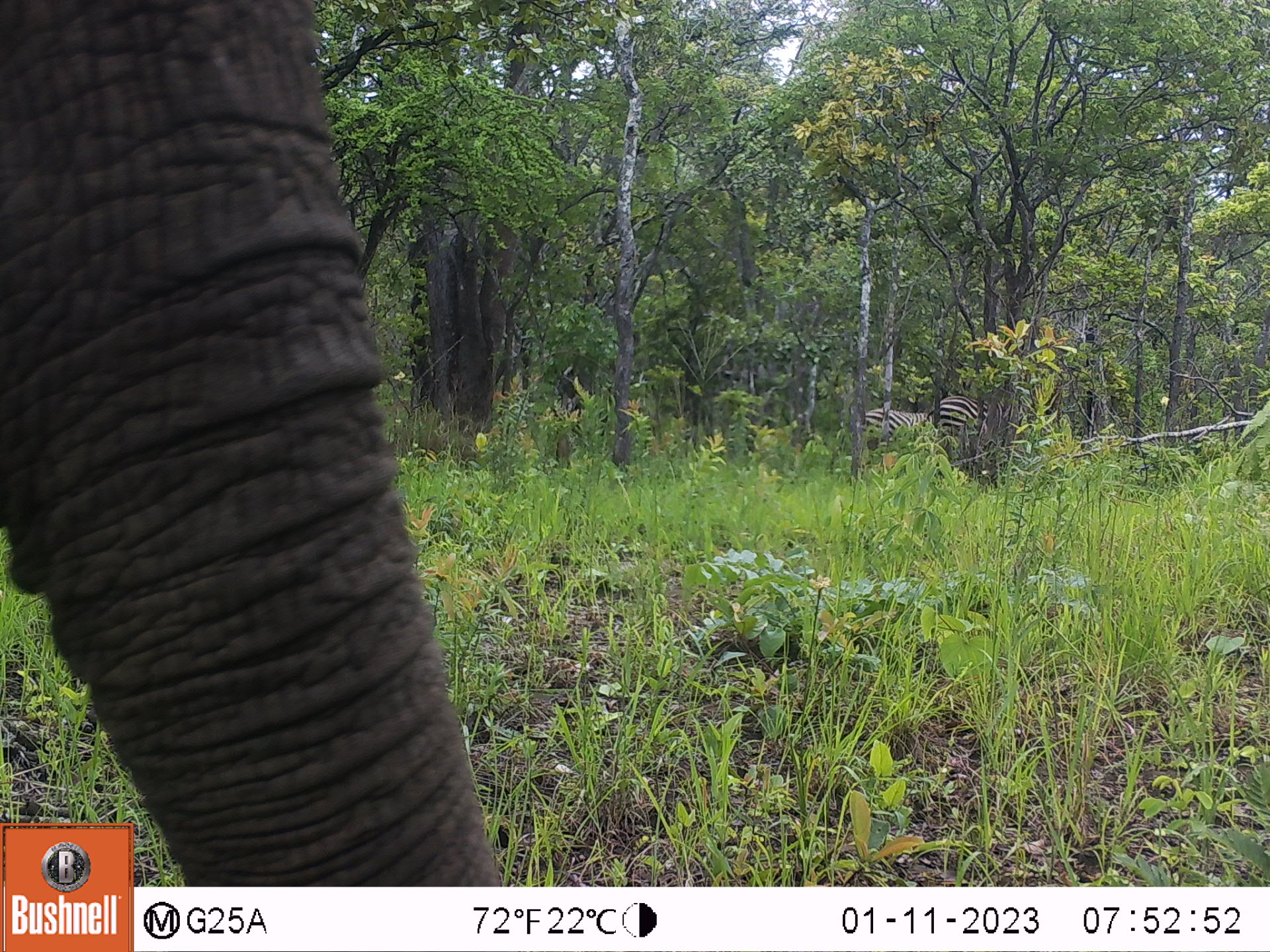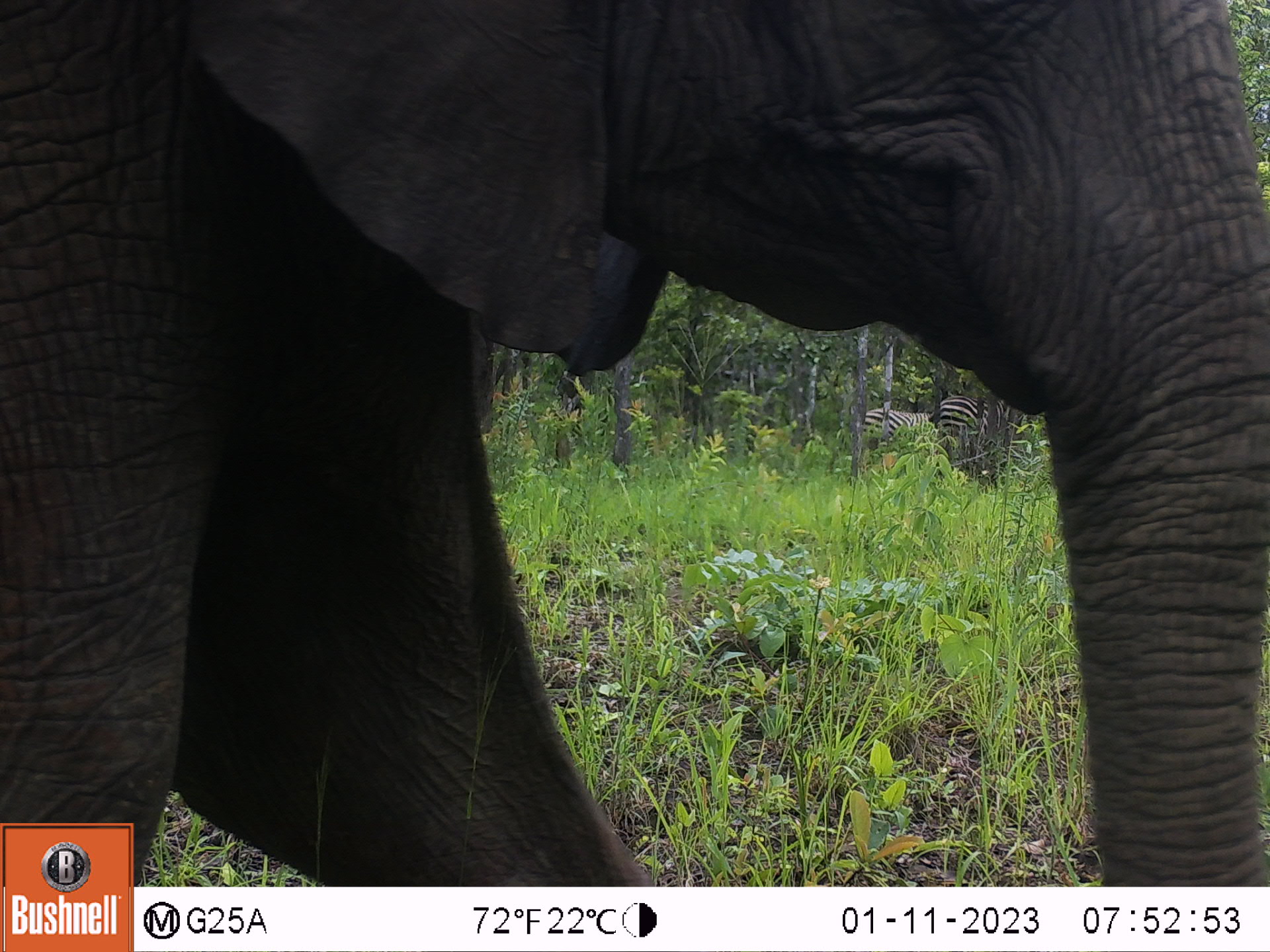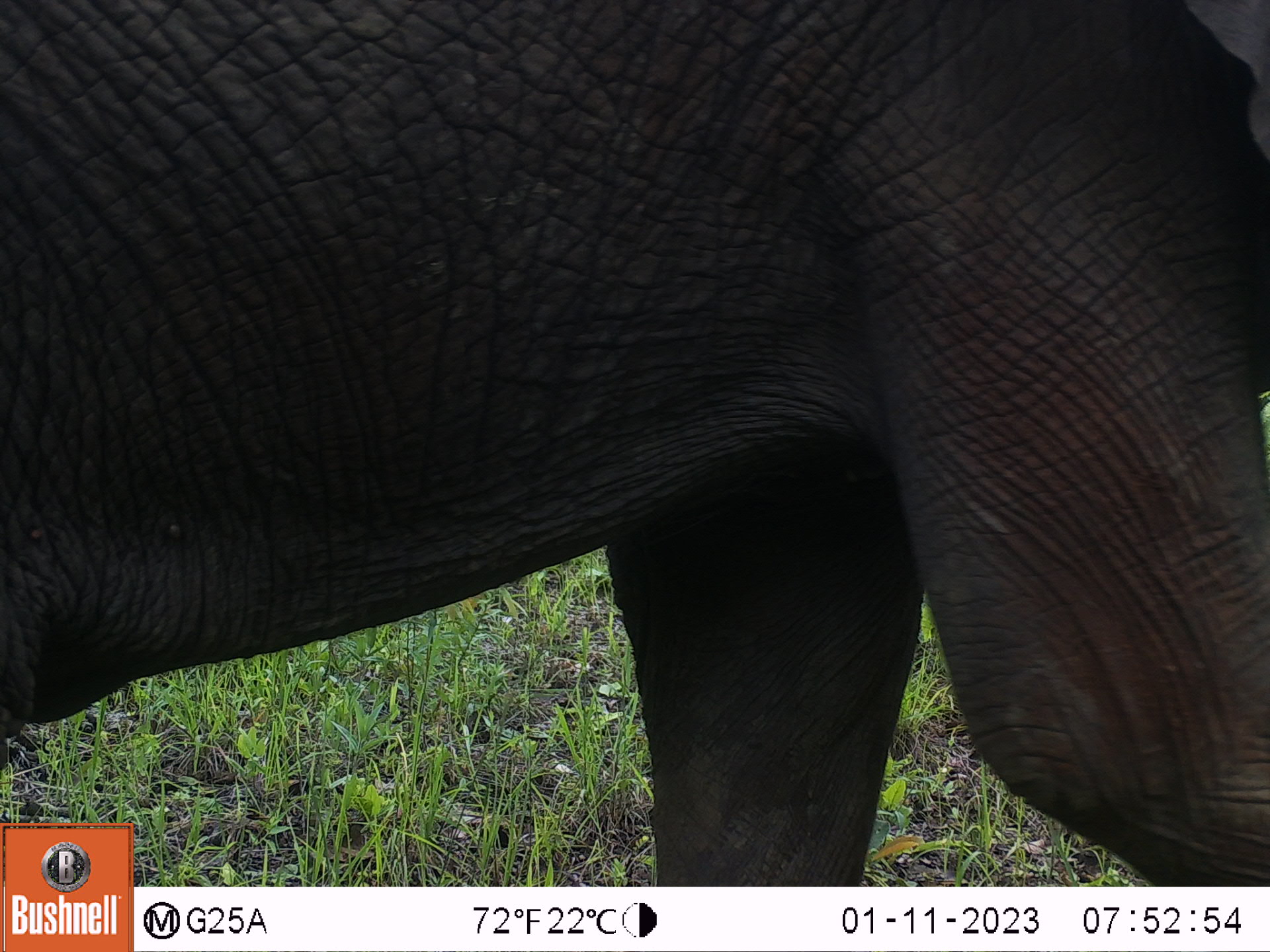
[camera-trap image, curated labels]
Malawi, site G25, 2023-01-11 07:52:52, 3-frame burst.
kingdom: Animalia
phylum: Chordata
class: Mammalia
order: Proboscidea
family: Elephantidae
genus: Loxodonta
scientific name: Loxodonta africana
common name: african savanna elephant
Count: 1.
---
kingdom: Animalia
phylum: Chordata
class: Mammalia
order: Perissodactyla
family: Equidae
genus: Equus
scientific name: Equus quagga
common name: plains zebra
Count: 2.